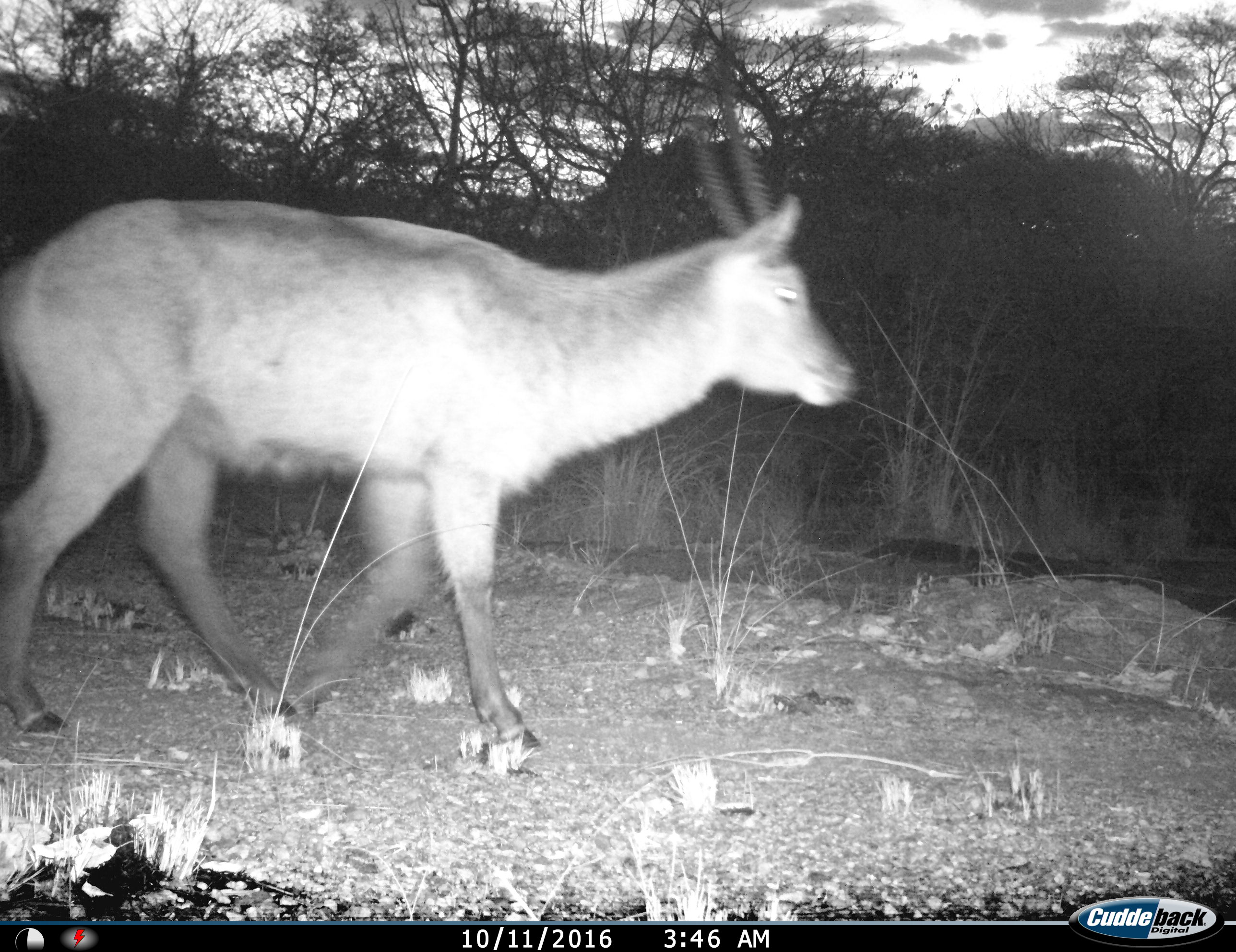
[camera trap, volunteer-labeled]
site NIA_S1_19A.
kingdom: Animalia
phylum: Chordata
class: Mammalia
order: Artiodactyla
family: Bovidae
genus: Kobus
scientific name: Kobus ellipsiprymnus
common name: waterbuck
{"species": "waterbuck (Kobus ellipsiprymnus)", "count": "1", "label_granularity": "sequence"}